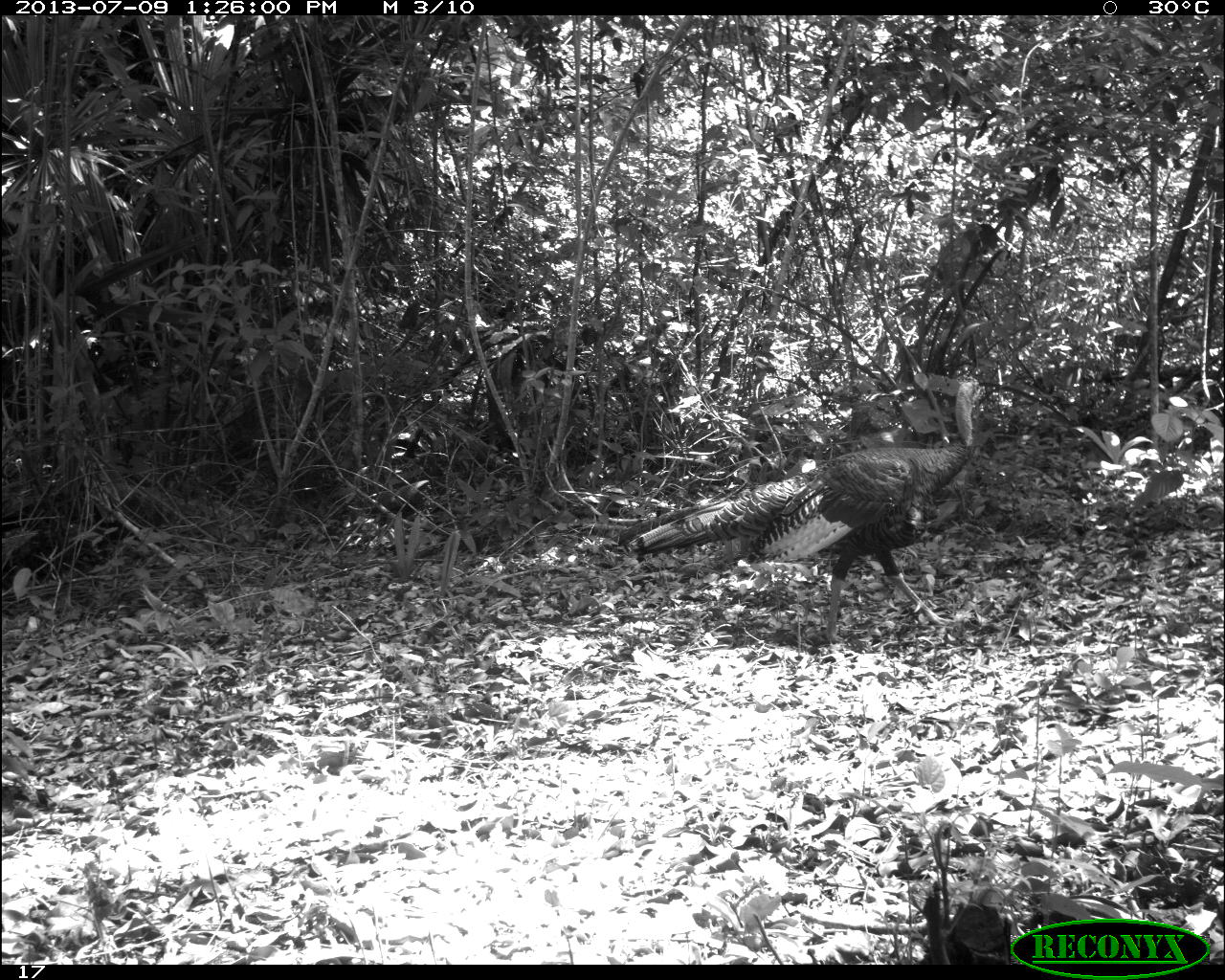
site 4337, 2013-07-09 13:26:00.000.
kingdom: Animalia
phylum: Chordata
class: Aves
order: Galliformes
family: Phasianidae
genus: Meleagris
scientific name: Meleagris ocellata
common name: ocellated turkey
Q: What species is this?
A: Meleagris ocellata (ocellated turkey).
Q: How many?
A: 1.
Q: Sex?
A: Female.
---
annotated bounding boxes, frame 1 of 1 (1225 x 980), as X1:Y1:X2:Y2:
meleagris ocellata: 616:378:1000:642